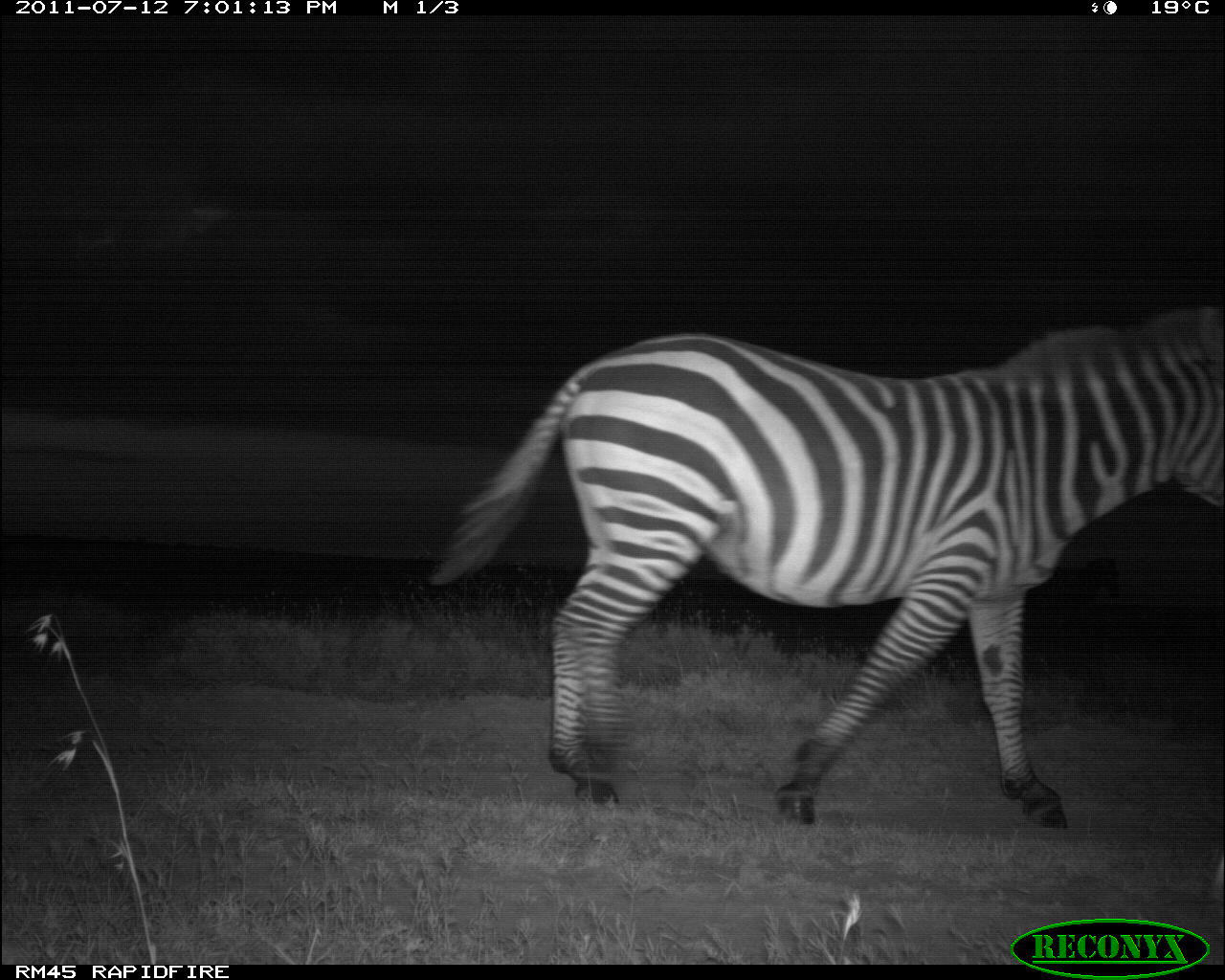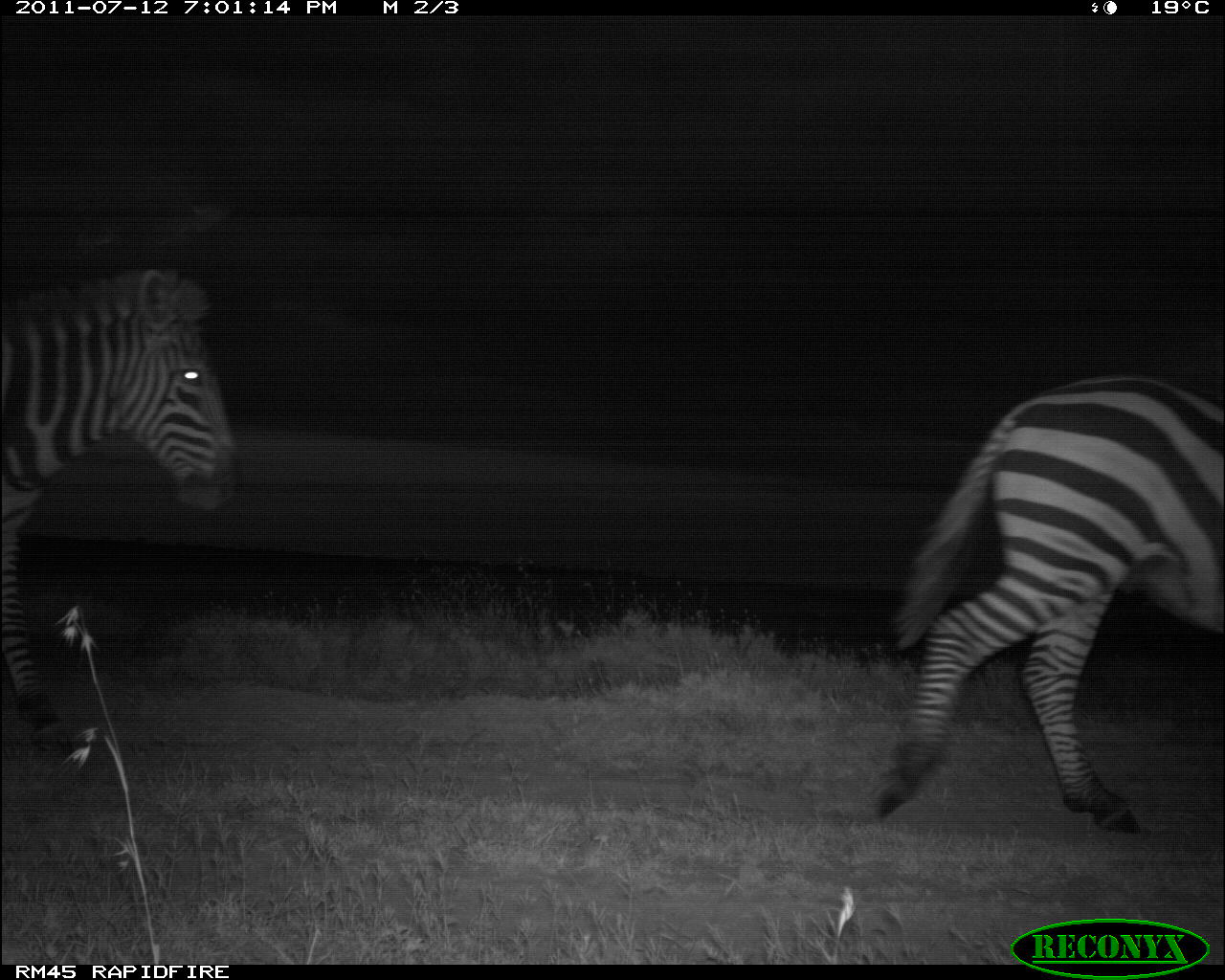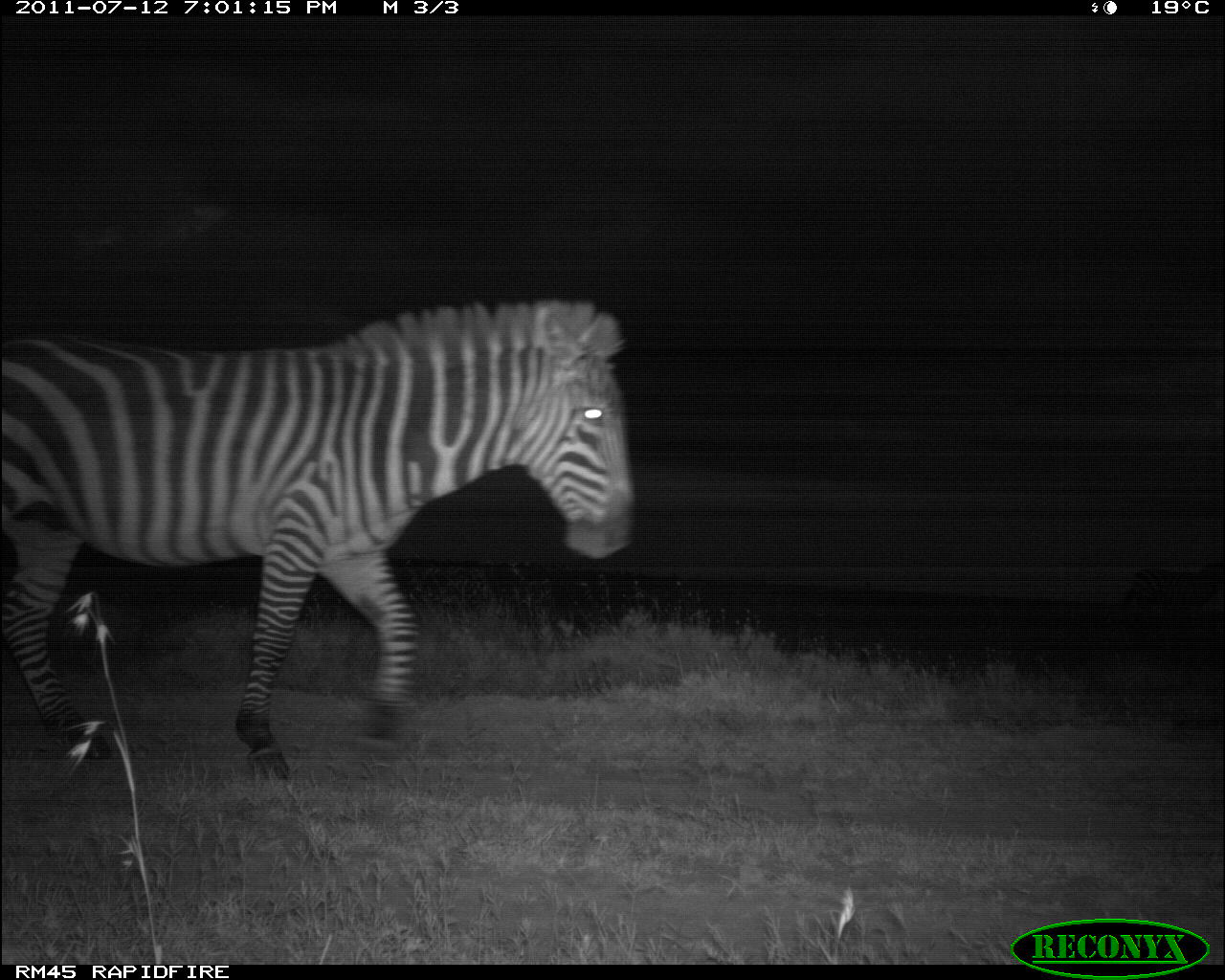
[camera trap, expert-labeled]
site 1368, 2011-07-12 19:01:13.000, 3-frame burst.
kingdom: Animalia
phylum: Chordata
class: Mammalia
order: Perissodactyla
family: Equidae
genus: Equus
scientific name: Equus quagga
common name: plains zebra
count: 1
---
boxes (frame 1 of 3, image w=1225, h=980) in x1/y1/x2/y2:
equus quagga: 425/302/1225/831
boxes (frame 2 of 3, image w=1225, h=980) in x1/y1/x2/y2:
equus quagga: 875/372/1225/834; 0/261/244/758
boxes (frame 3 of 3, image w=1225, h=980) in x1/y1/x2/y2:
equus quagga: 0/294/640/782; 1116/564/1225/622